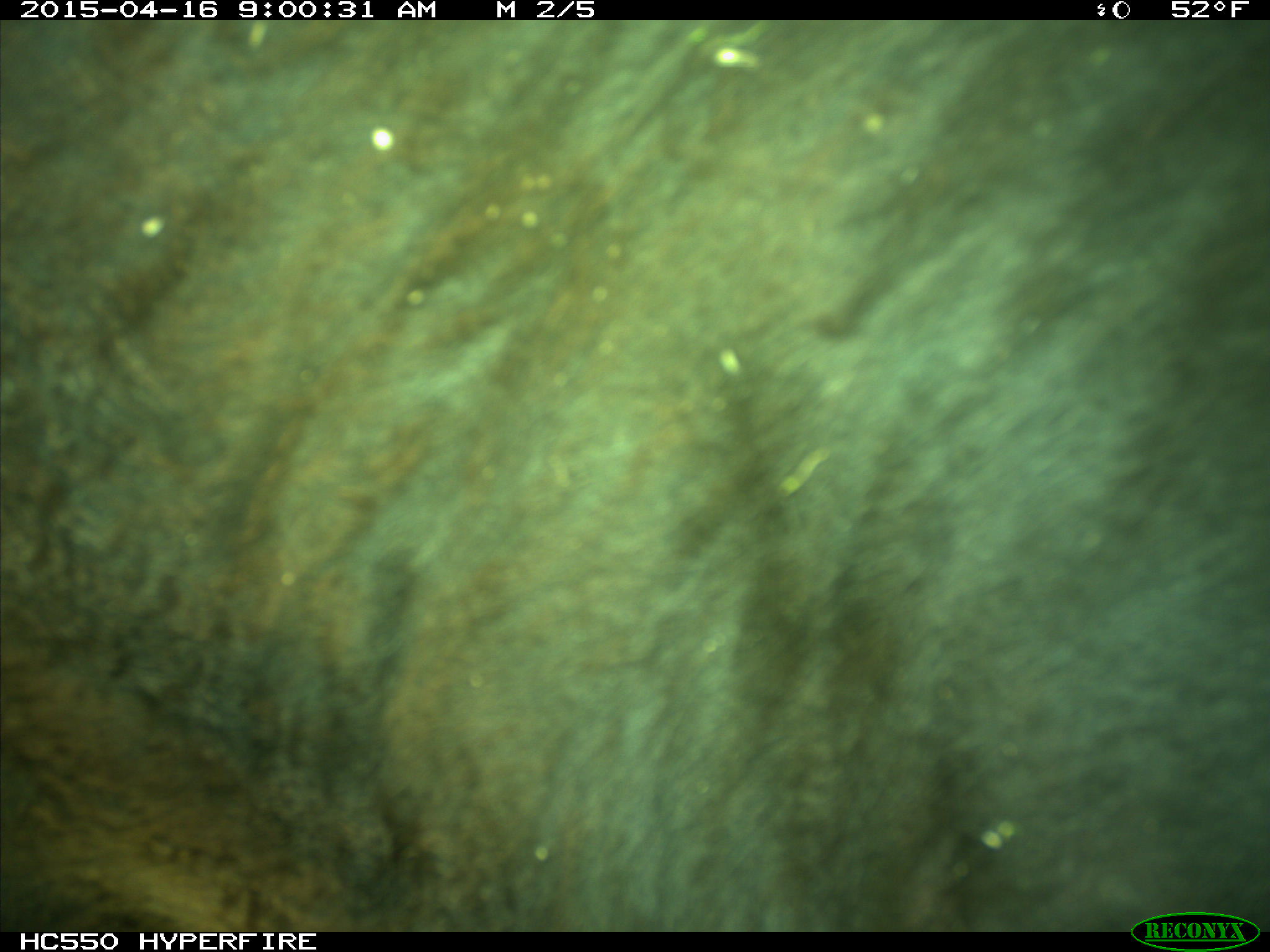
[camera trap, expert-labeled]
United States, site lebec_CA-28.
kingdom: Animalia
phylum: Chordata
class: Mammalia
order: Artiodactyla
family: Bovidae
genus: Bos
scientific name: Bos taurus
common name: domestic cow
Bos taurus (domestic cow).